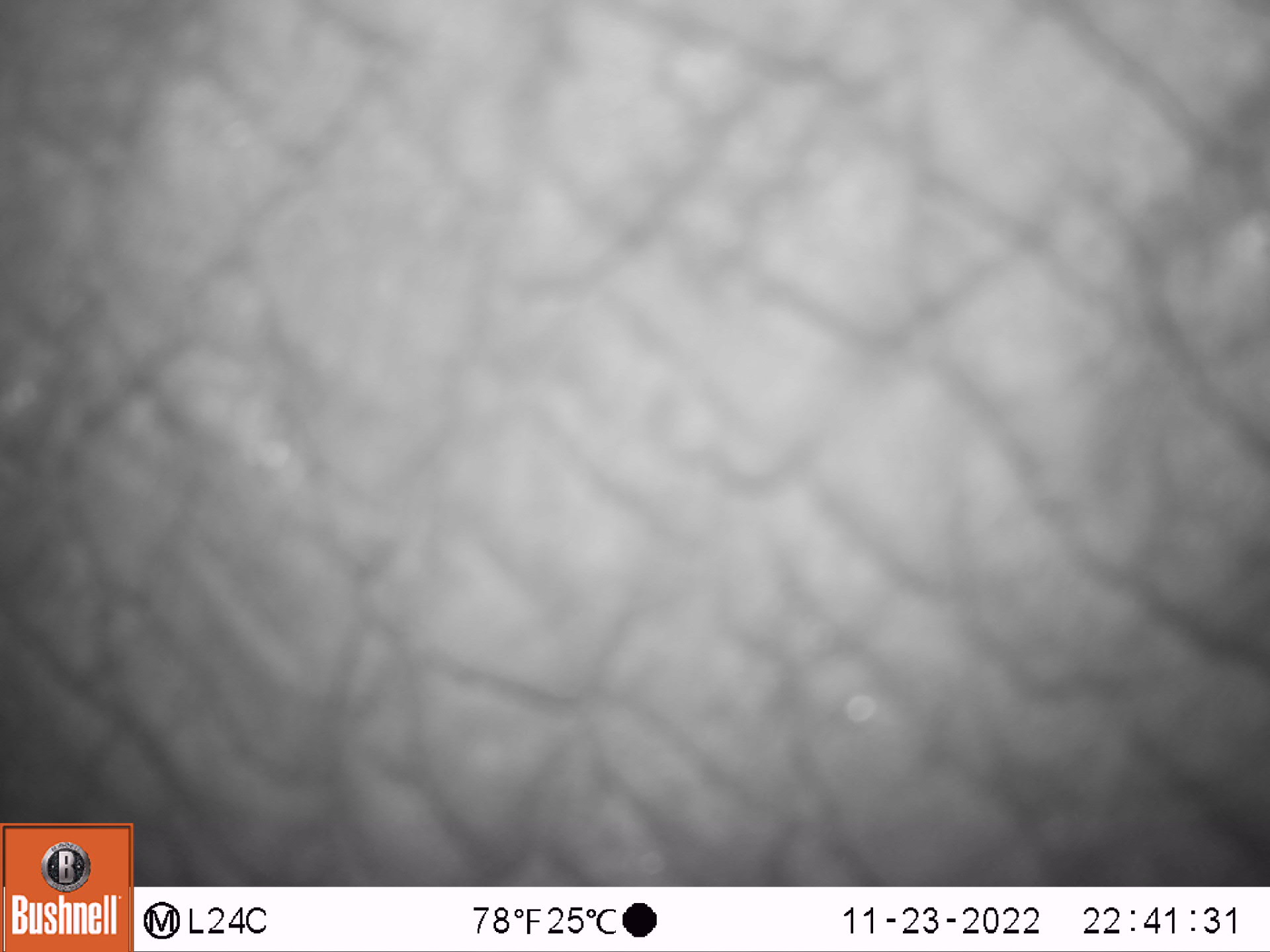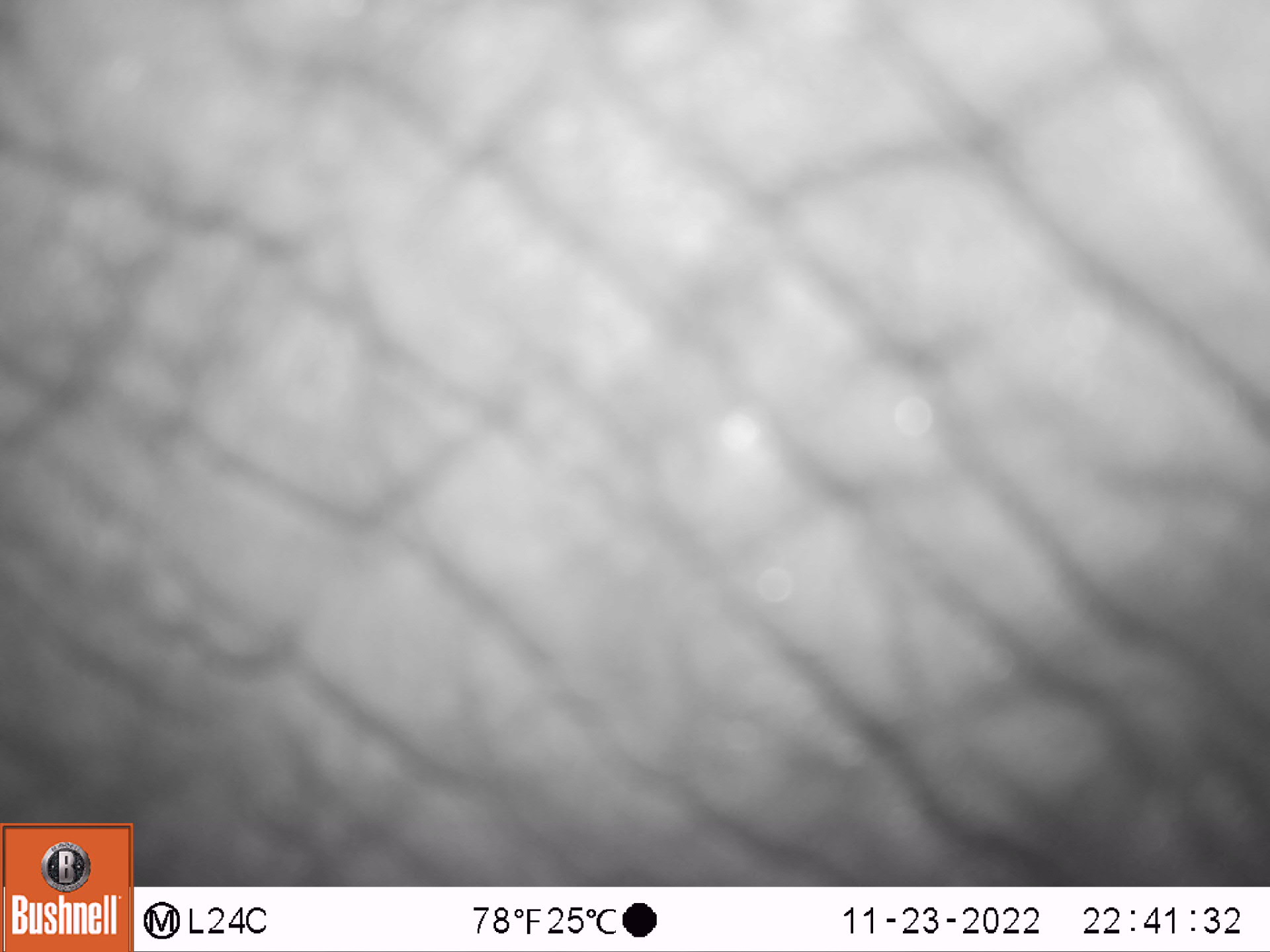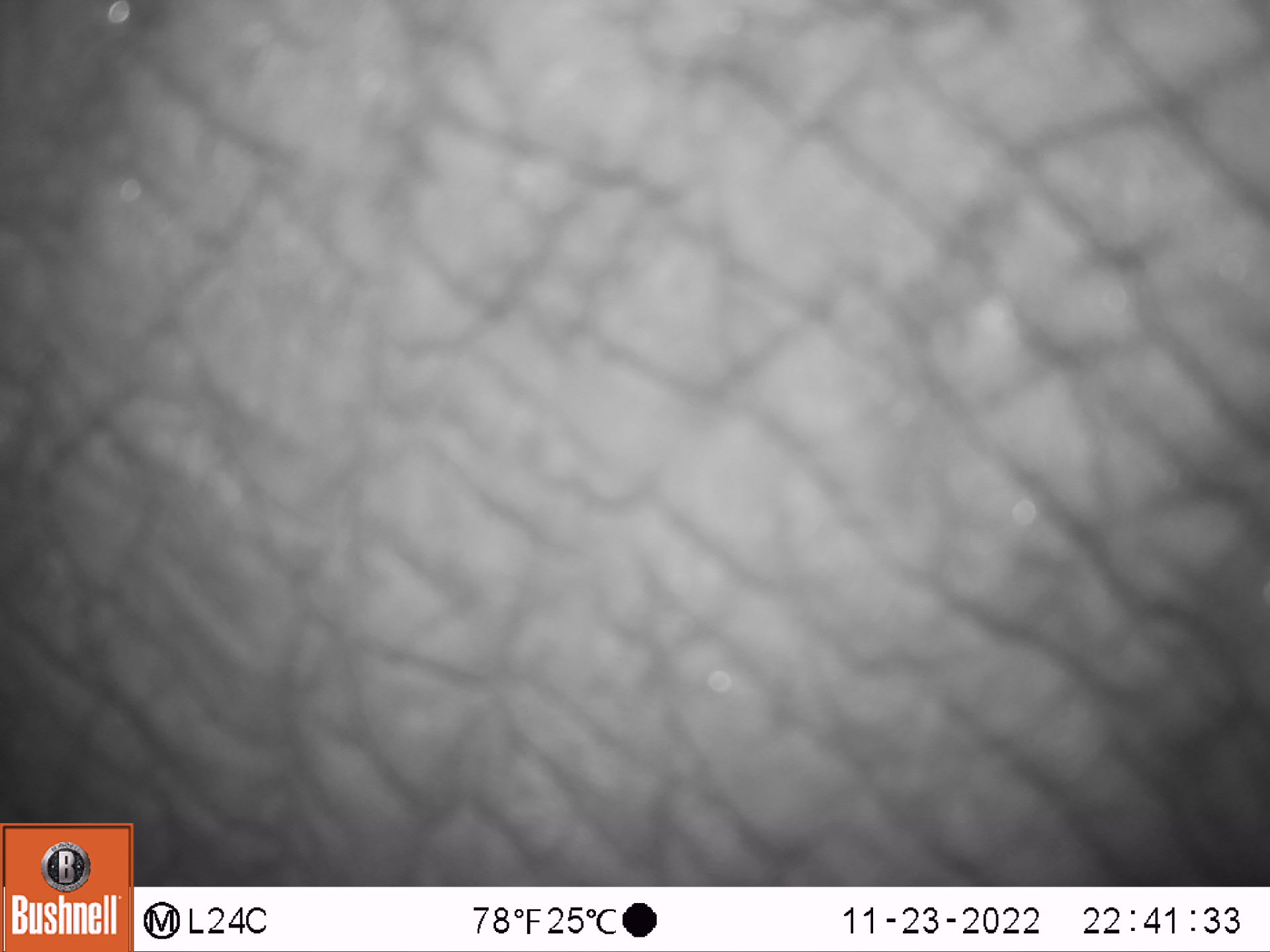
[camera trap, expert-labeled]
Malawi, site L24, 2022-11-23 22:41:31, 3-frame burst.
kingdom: Animalia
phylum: Chordata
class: Mammalia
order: Proboscidea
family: Elephantidae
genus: Loxodonta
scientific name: Loxodonta africana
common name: african savanna elephant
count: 1